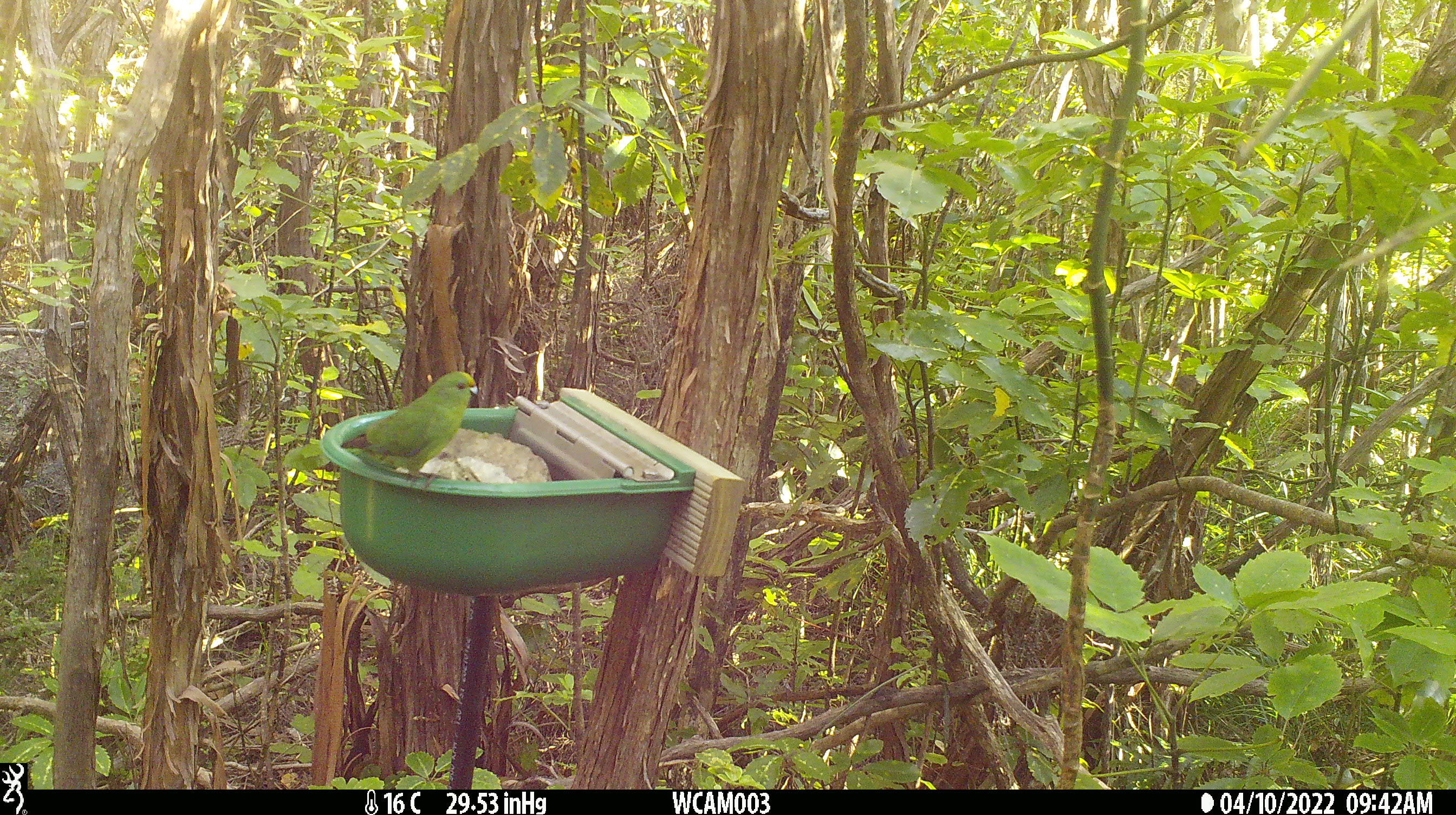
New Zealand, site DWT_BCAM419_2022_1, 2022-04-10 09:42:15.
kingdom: Animalia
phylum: Chordata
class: Aves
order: Psittaciformes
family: Psittaculidae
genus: Cyanoramphus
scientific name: Cyanoramphus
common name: parakeet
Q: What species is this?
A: Parakeet (Cyanoramphus).